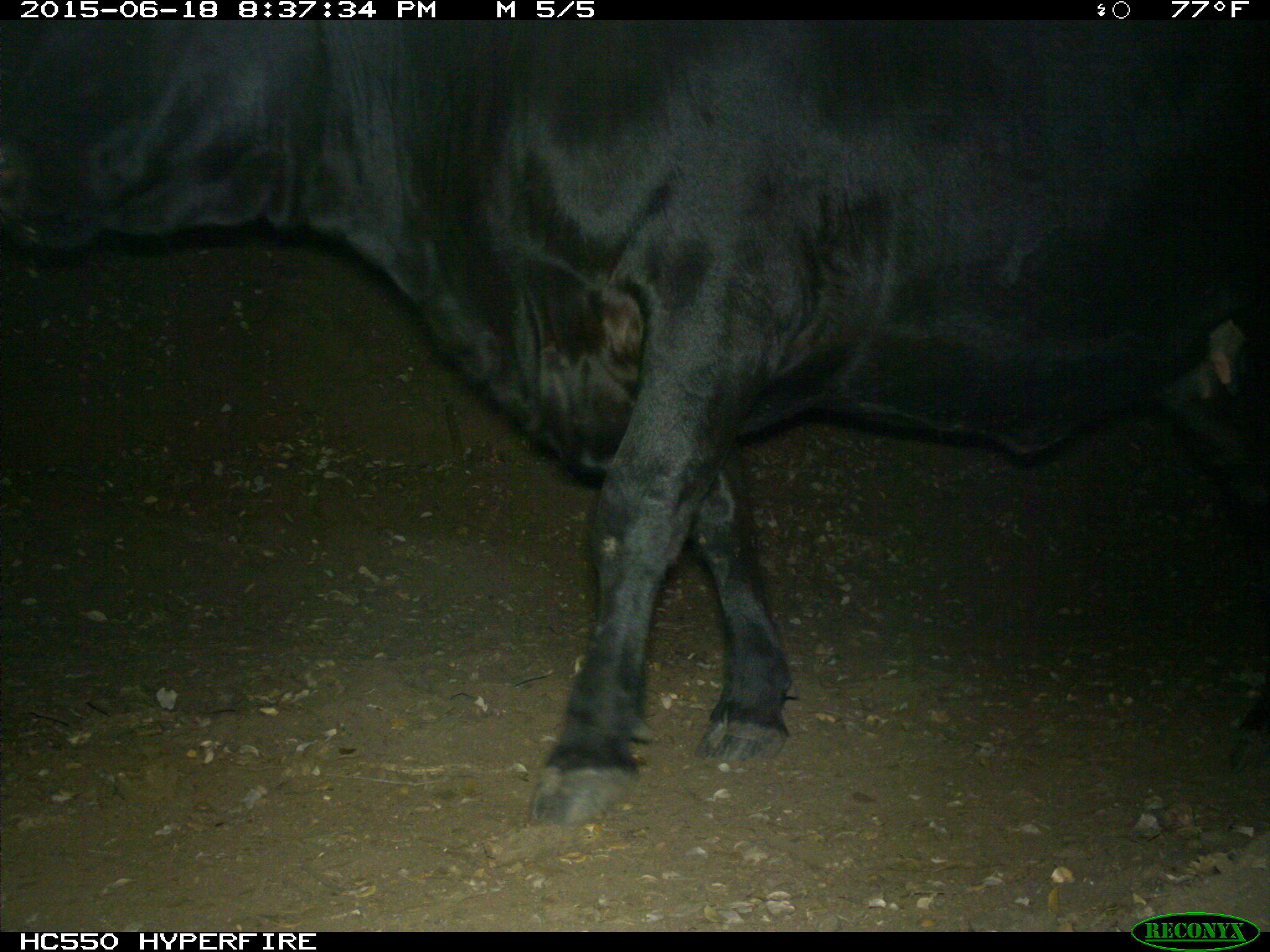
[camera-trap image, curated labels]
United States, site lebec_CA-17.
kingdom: Animalia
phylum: Chordata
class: Mammalia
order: Artiodactyla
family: Bovidae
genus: Bos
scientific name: Bos taurus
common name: domestic cow